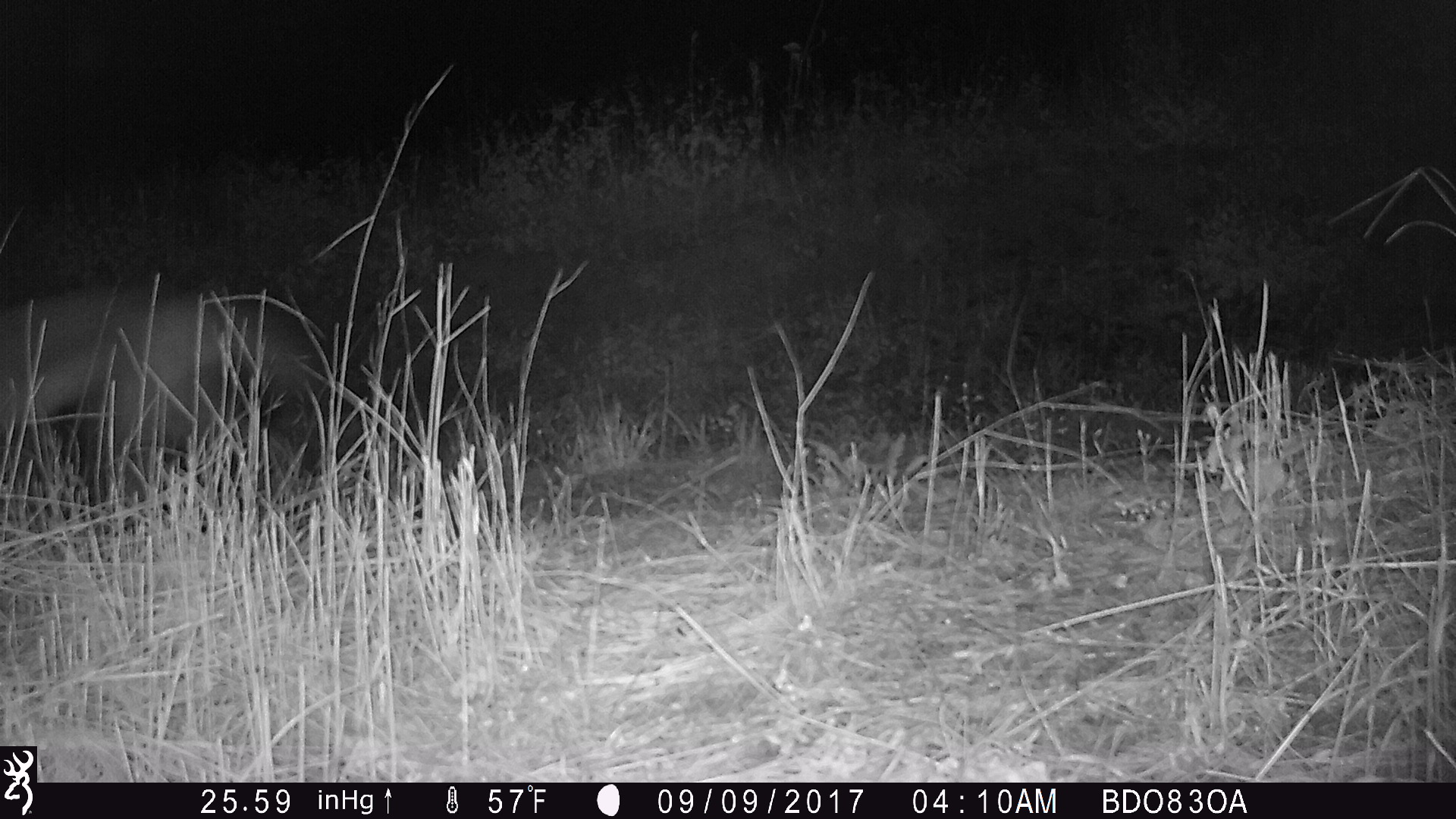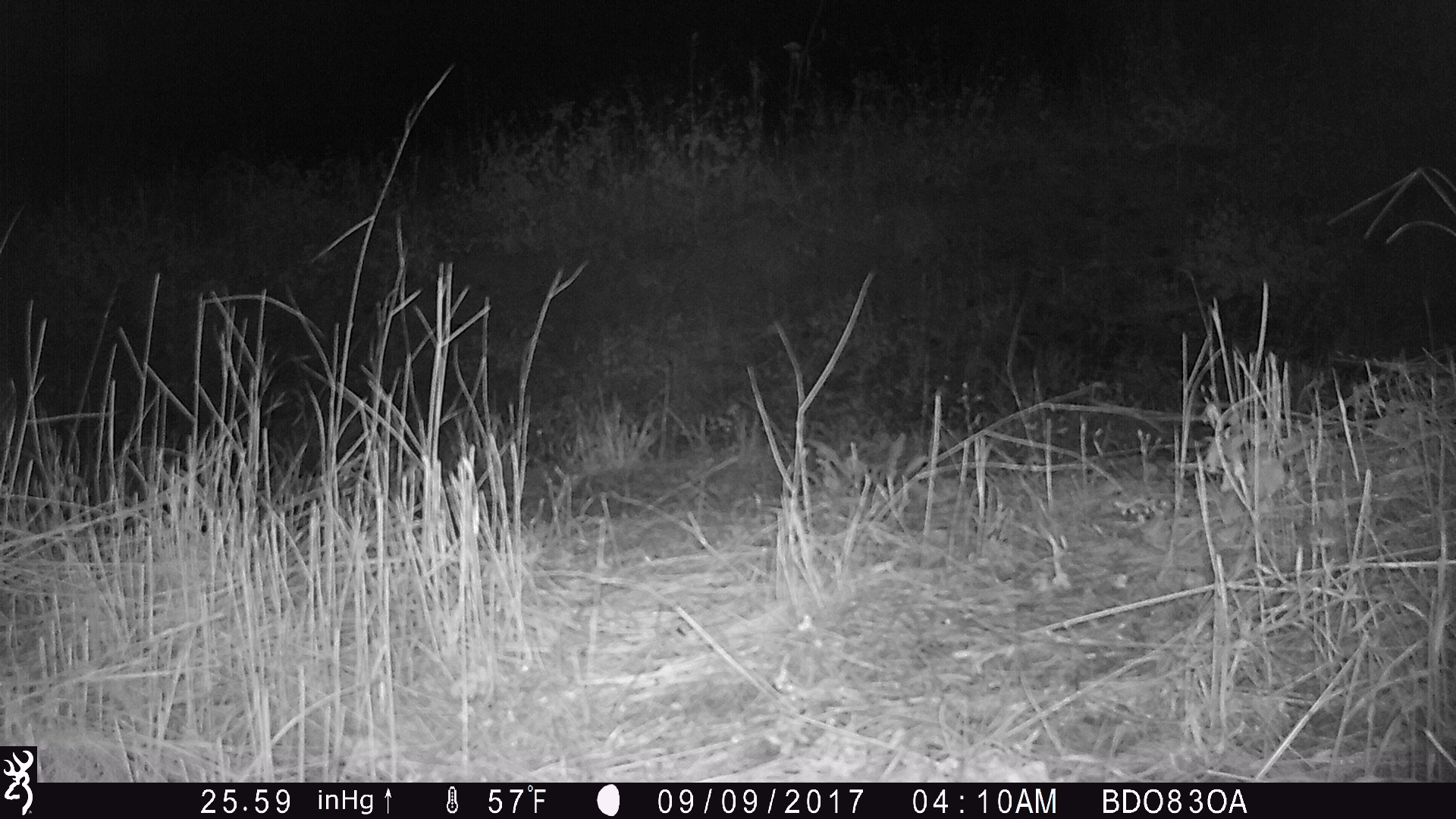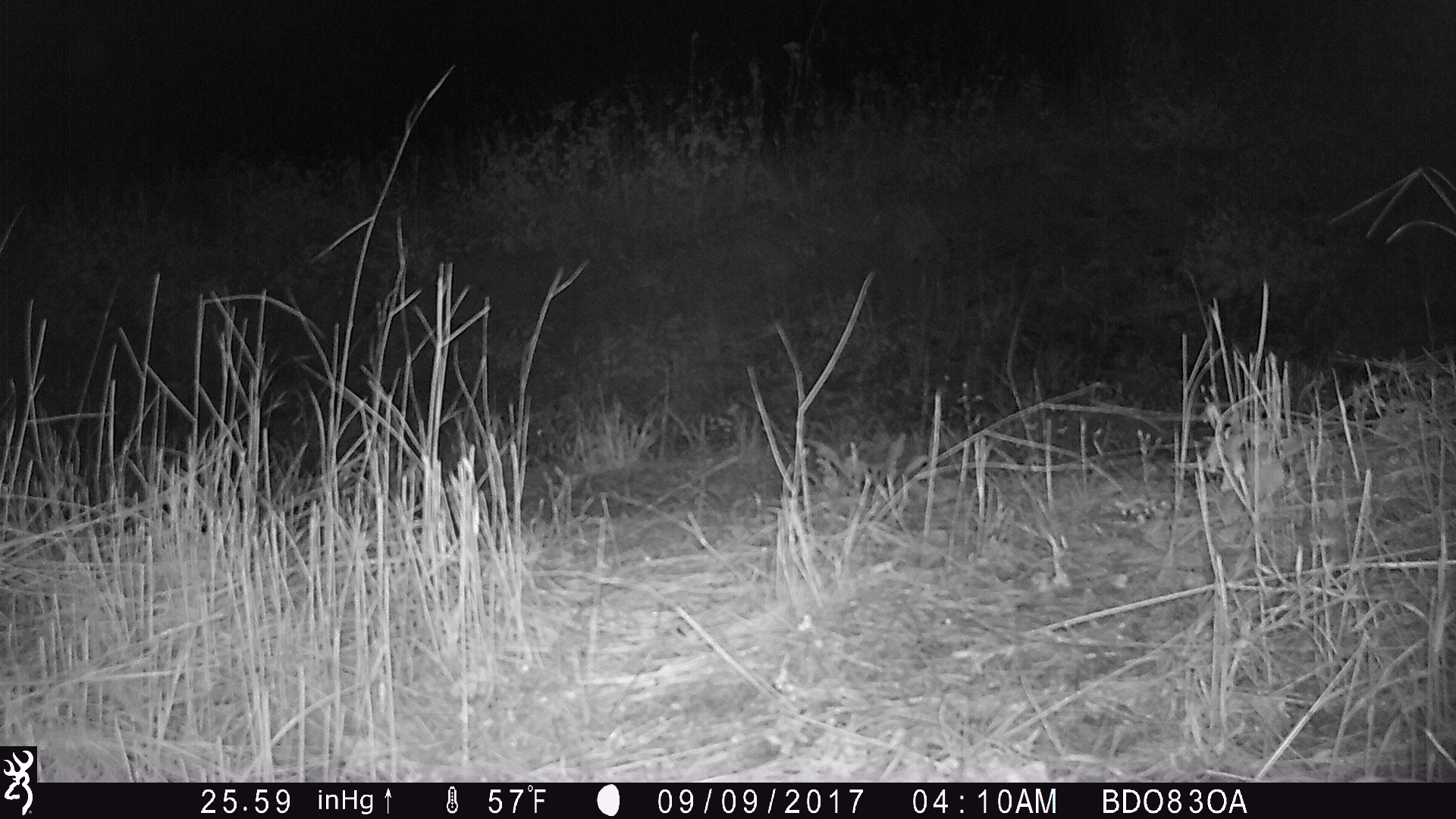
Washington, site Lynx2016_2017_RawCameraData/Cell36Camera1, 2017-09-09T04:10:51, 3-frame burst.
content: unidentified animal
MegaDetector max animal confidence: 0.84